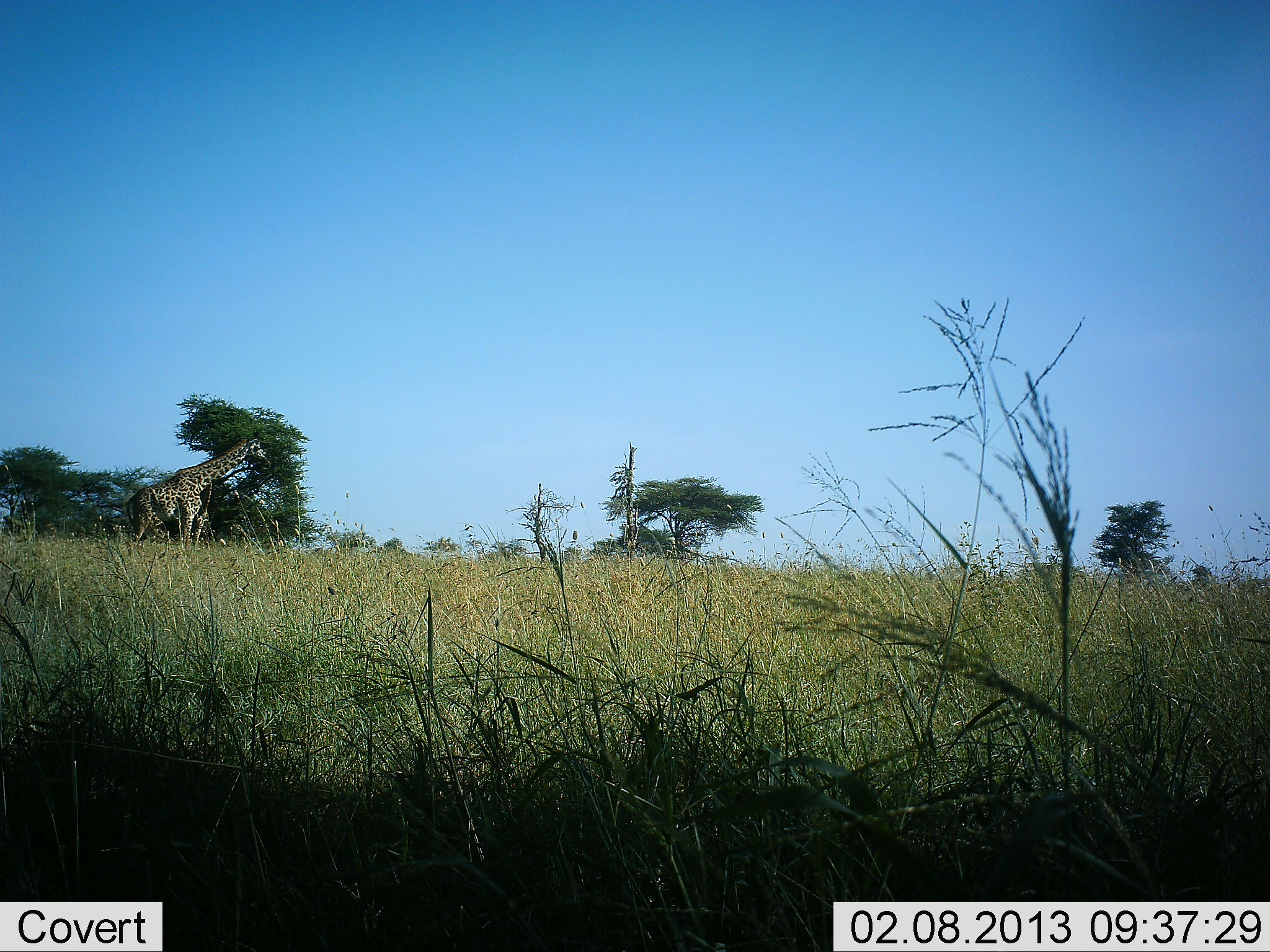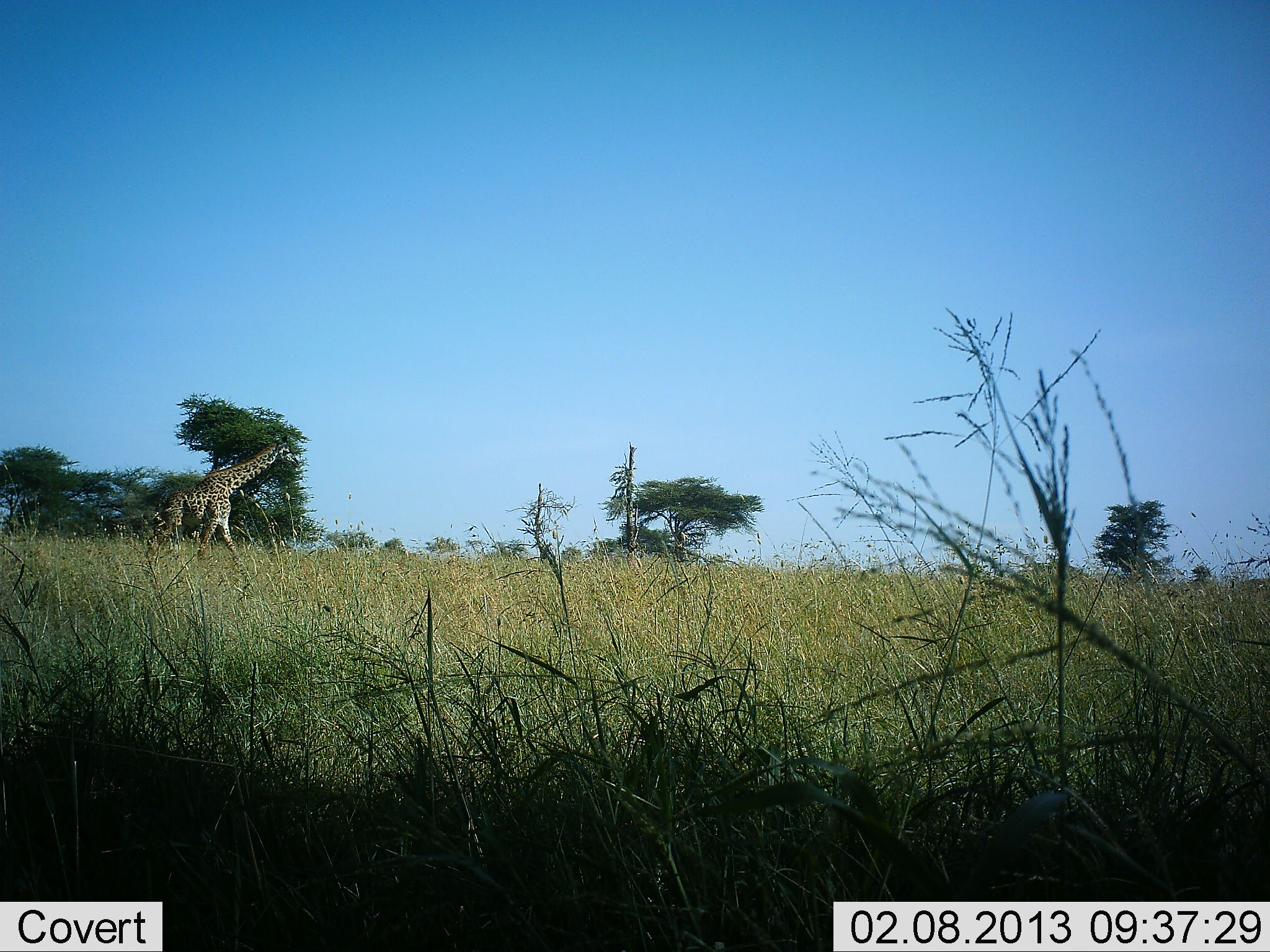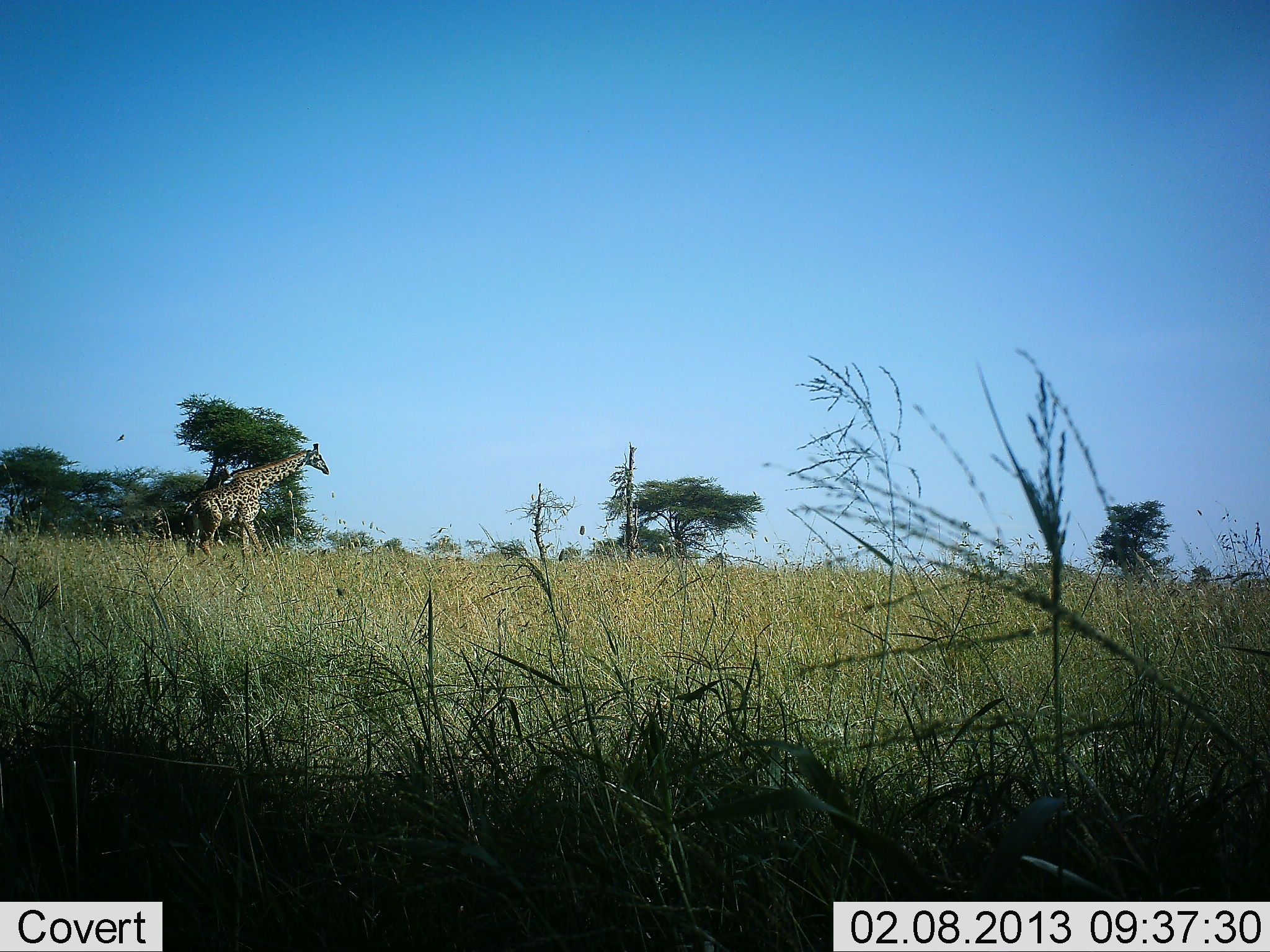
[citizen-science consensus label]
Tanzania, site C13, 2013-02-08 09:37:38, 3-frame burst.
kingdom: Animalia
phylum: Chordata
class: Mammalia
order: Artiodactyla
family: Giraffidae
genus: Giraffa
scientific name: Giraffa camelopardalis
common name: giraffe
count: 1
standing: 3%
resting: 0%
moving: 100%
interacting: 0%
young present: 0%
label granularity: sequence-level